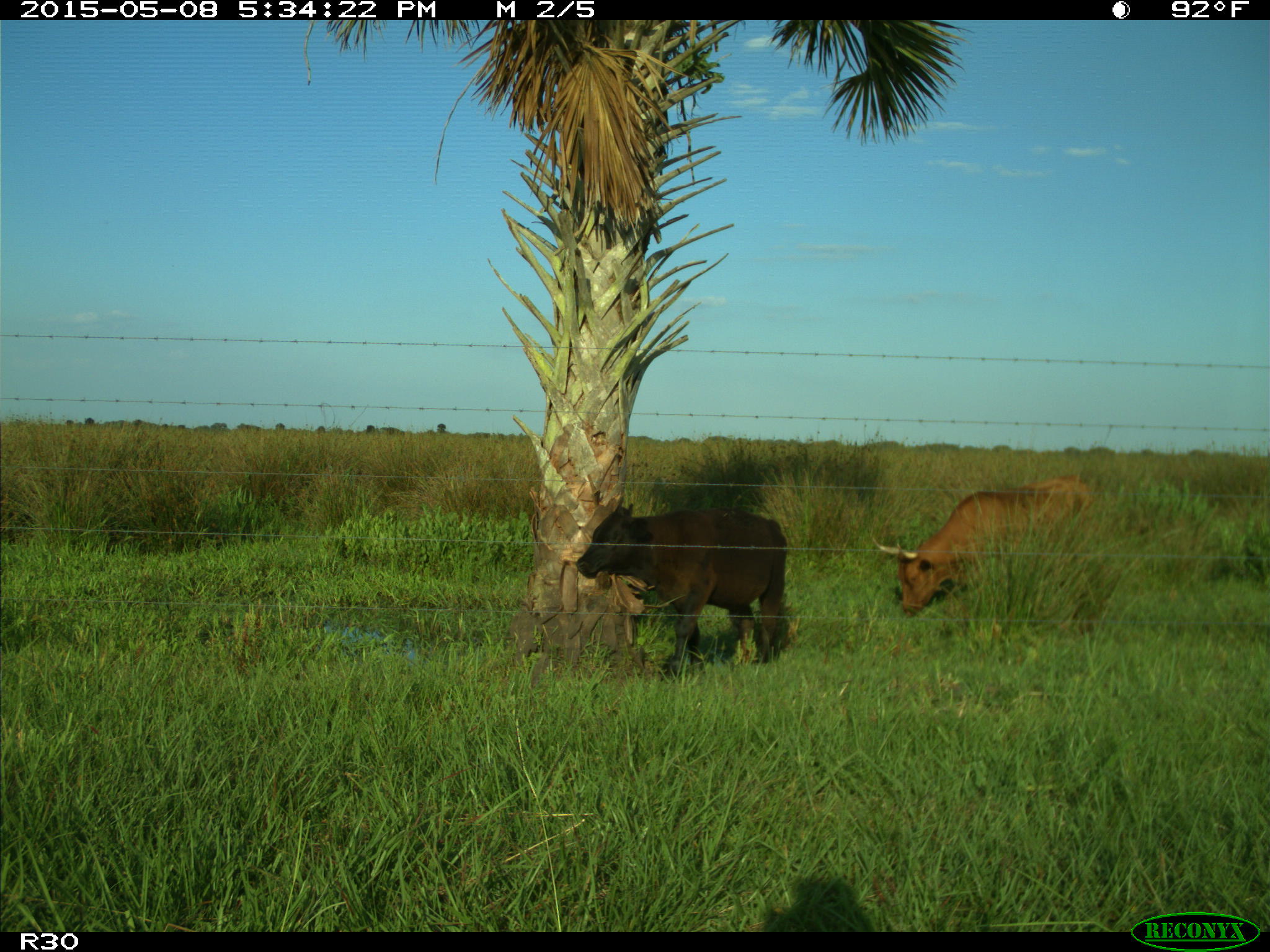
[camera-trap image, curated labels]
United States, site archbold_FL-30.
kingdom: Animalia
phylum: Chordata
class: Mammalia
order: Artiodactyla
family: Bovidae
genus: Bos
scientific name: Bos taurus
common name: domestic cow